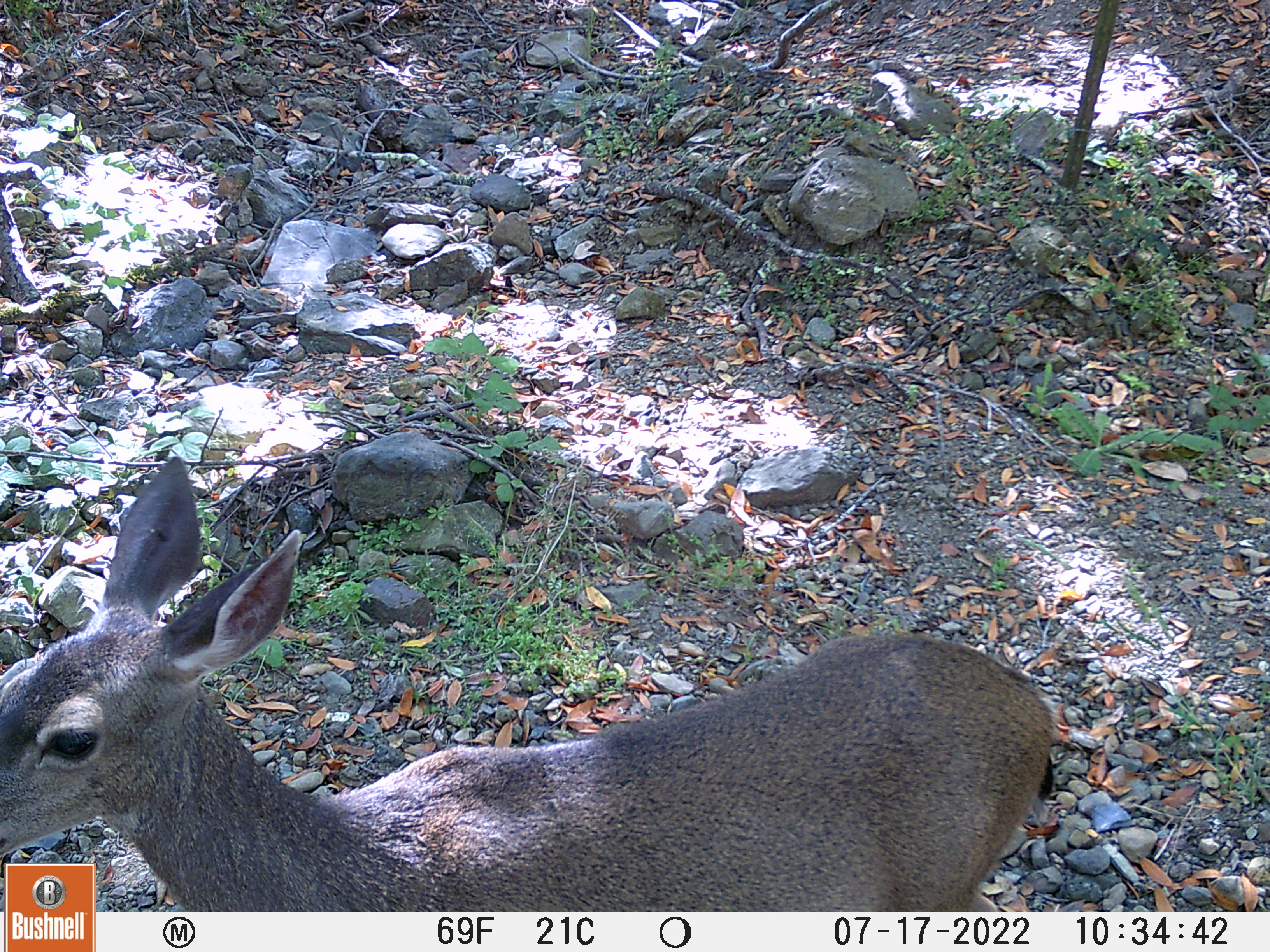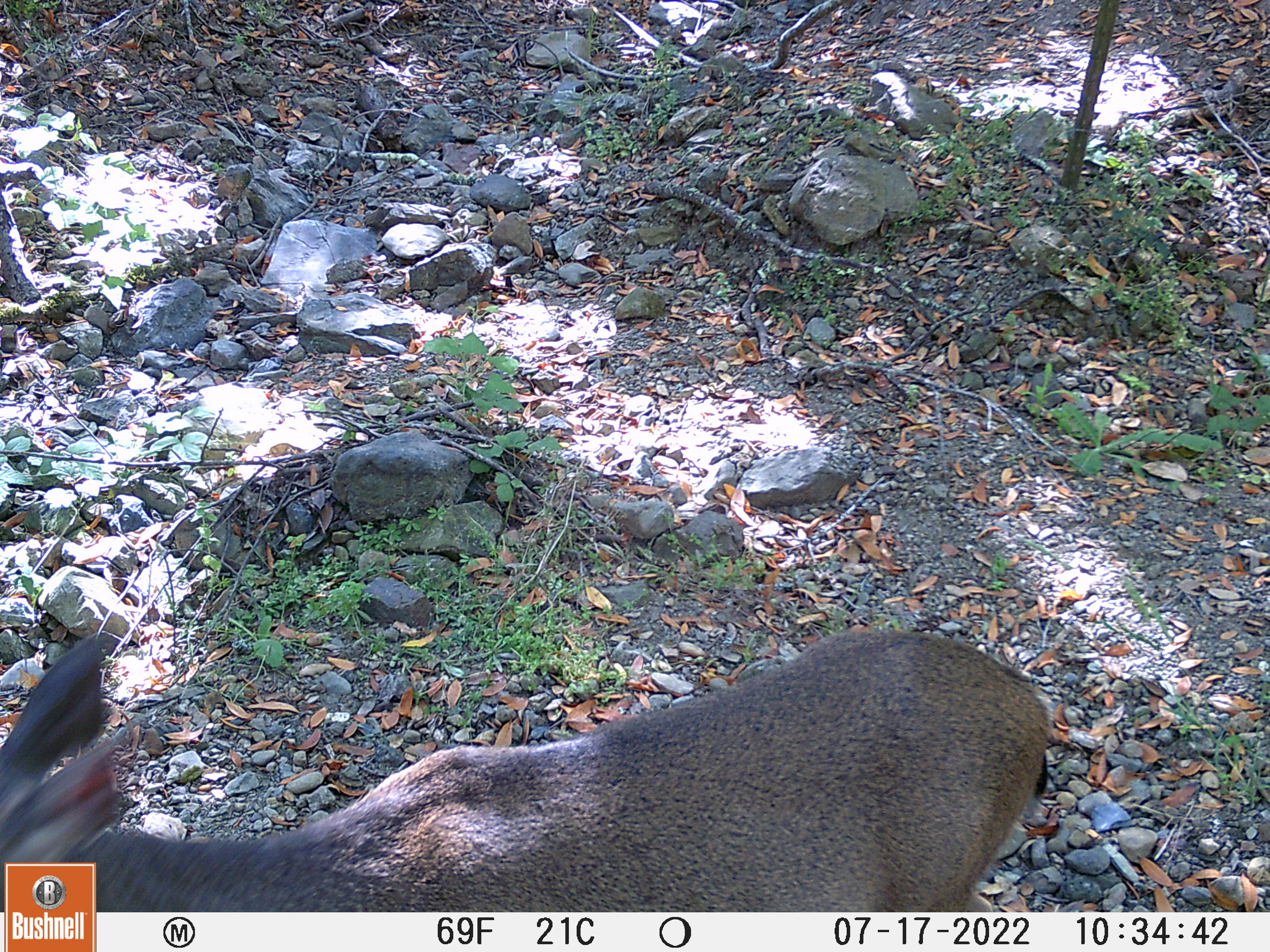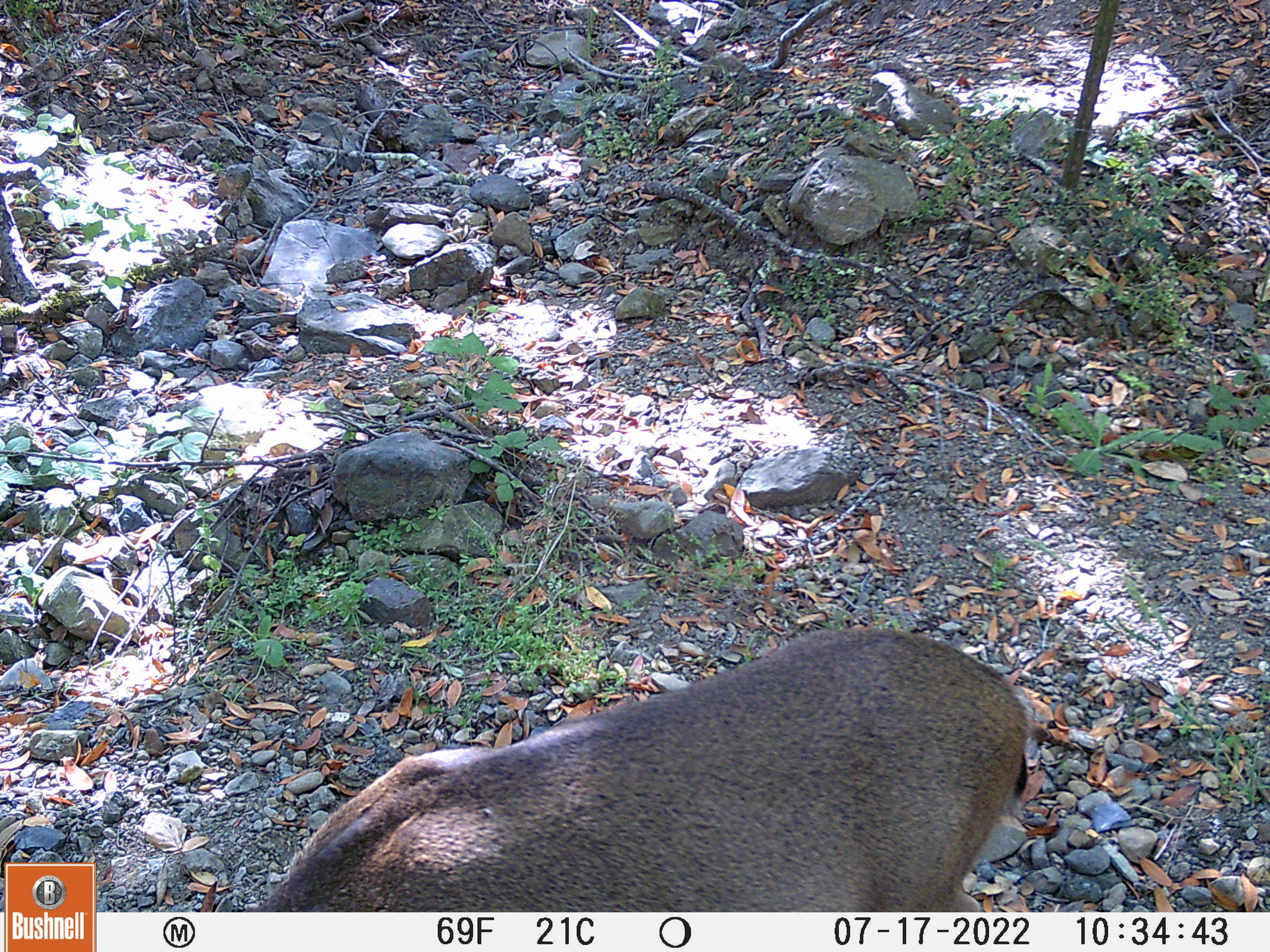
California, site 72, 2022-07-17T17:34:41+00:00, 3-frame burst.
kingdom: Animalia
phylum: Chordata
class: Mammalia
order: Artiodactyla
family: Cervidae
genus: Odocoileus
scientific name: Odocoileus hemionus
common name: mule deer